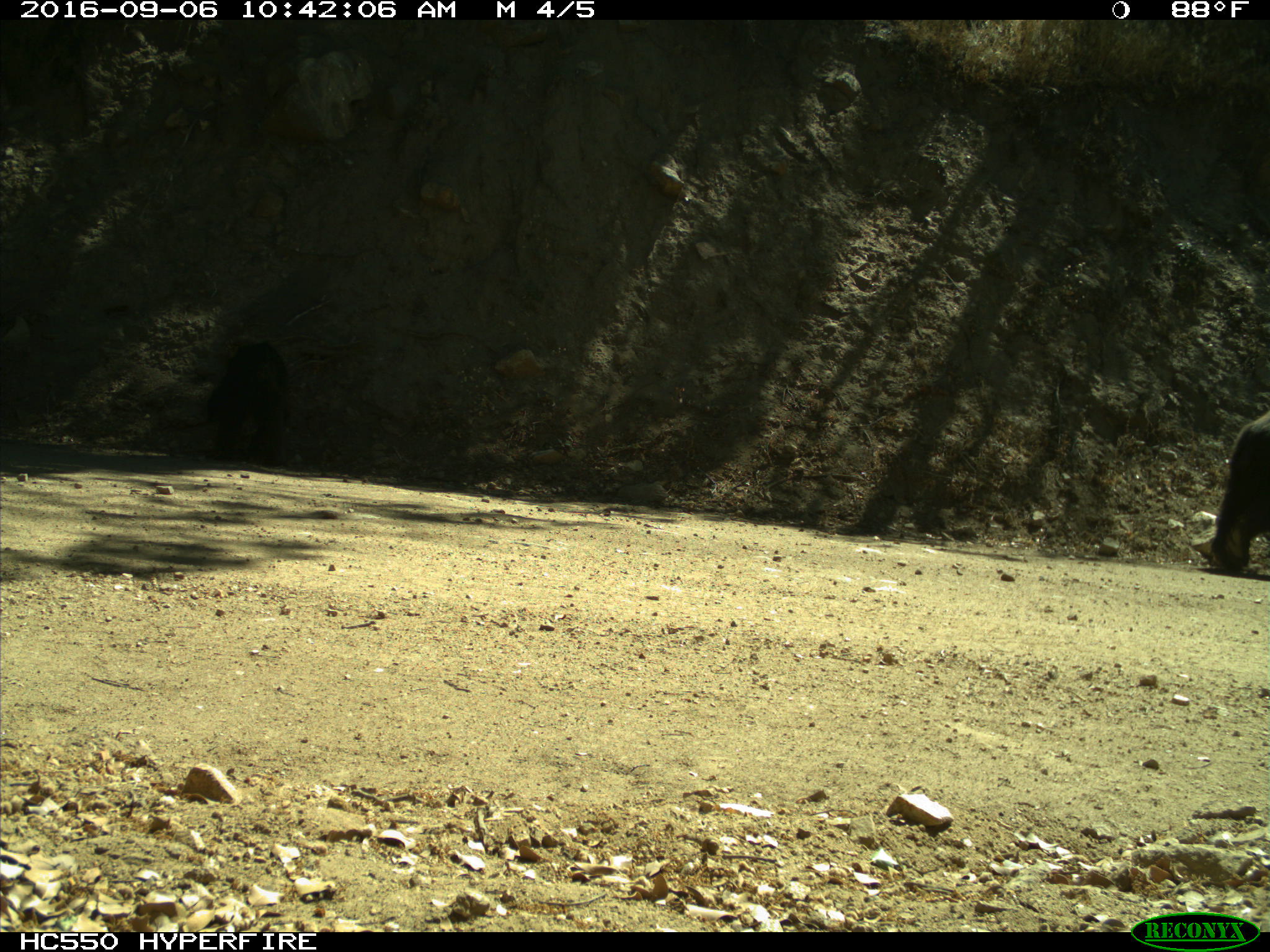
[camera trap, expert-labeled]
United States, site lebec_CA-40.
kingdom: Animalia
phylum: Chordata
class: Mammalia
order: Carnivora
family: Ursidae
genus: Ursus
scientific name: Ursus americanus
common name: american black bear